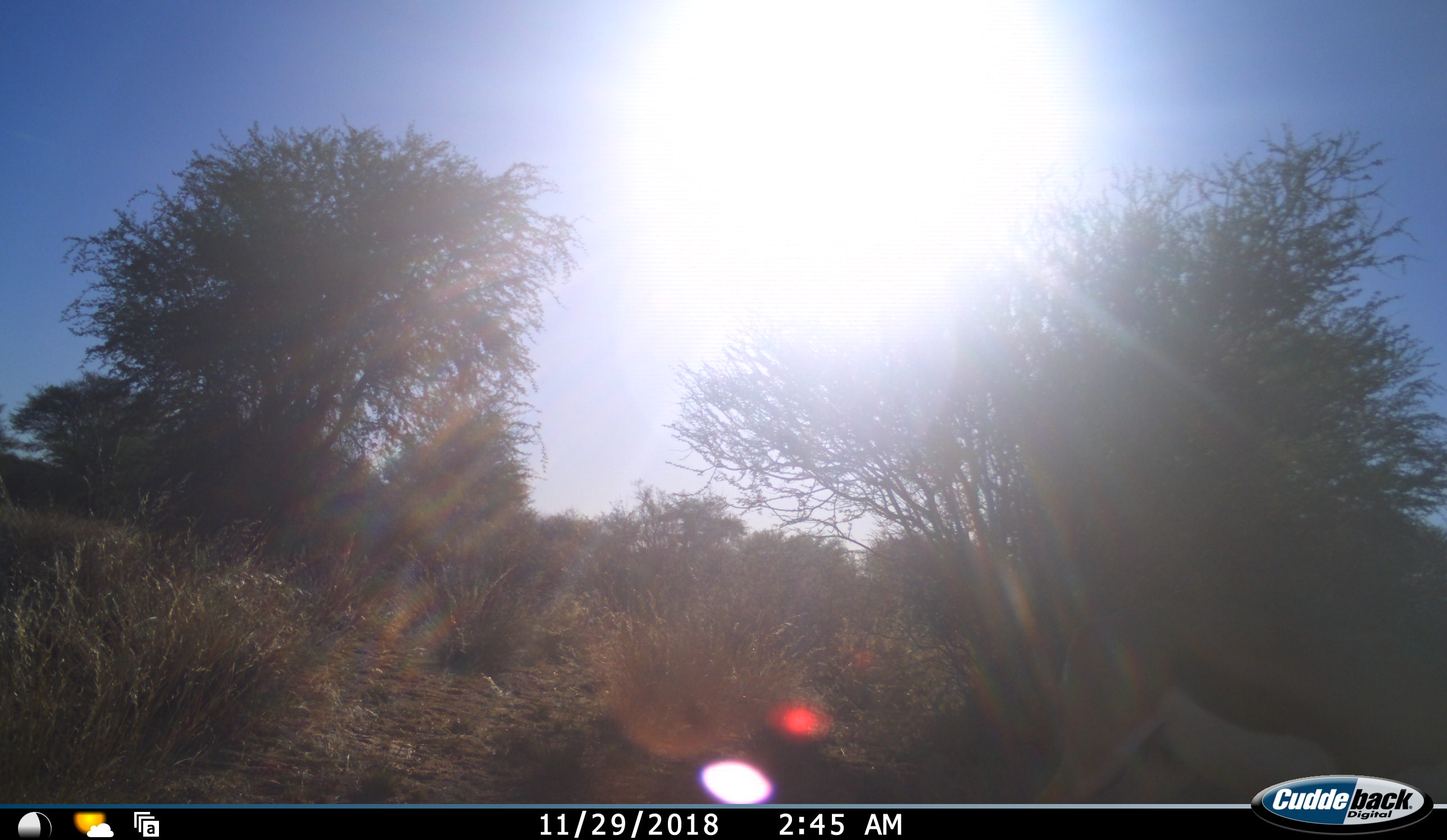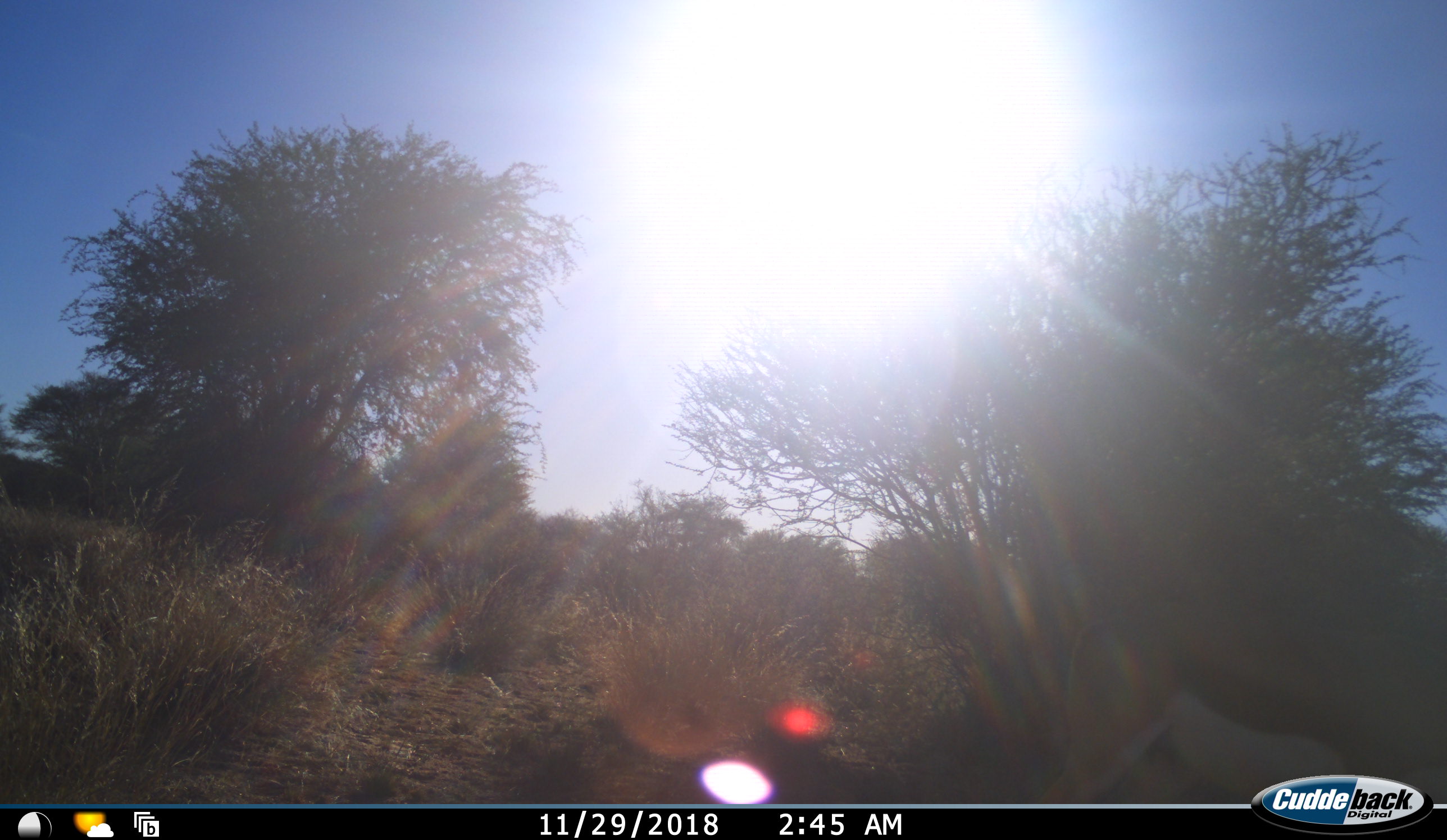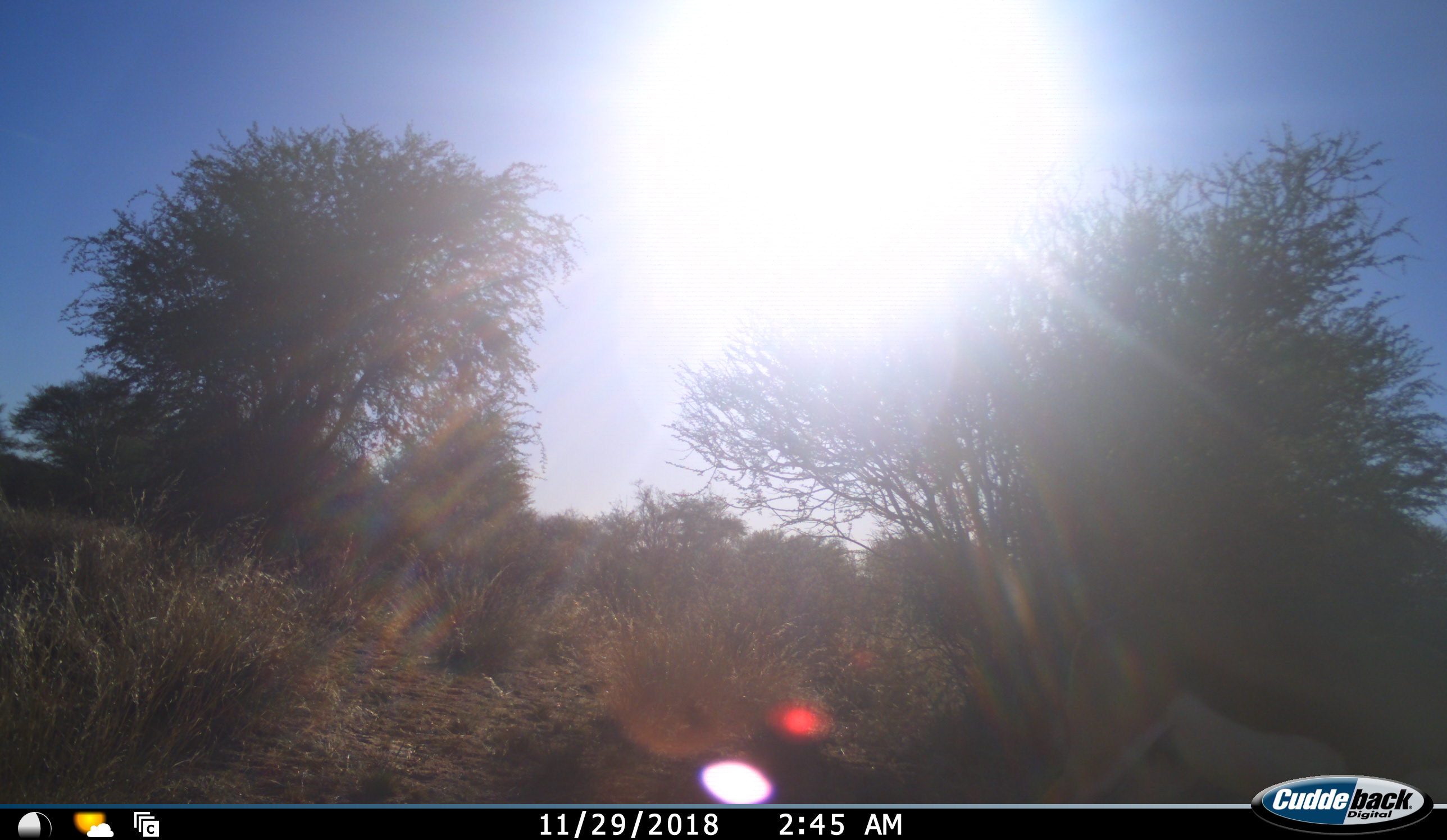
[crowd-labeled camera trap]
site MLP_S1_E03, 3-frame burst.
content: unidentified animal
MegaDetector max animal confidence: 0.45